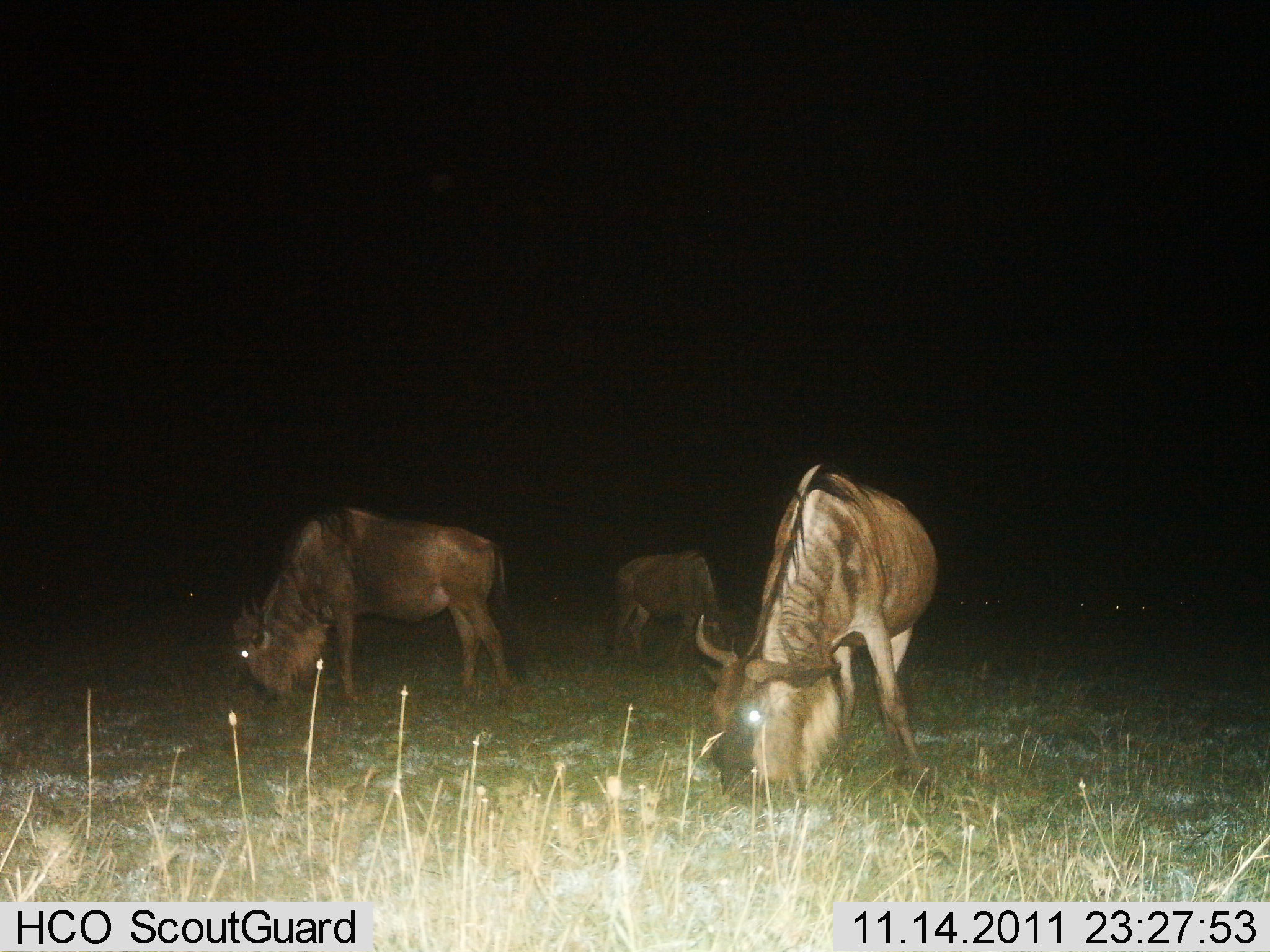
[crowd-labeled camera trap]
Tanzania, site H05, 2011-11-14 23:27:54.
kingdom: Animalia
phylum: Chordata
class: Mammalia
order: Artiodactyla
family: Bovidae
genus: Connochaetes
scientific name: Connochaetes taurinus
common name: blue wildebeest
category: wildebeest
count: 3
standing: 21%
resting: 0%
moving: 0%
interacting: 0%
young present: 7%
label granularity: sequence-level